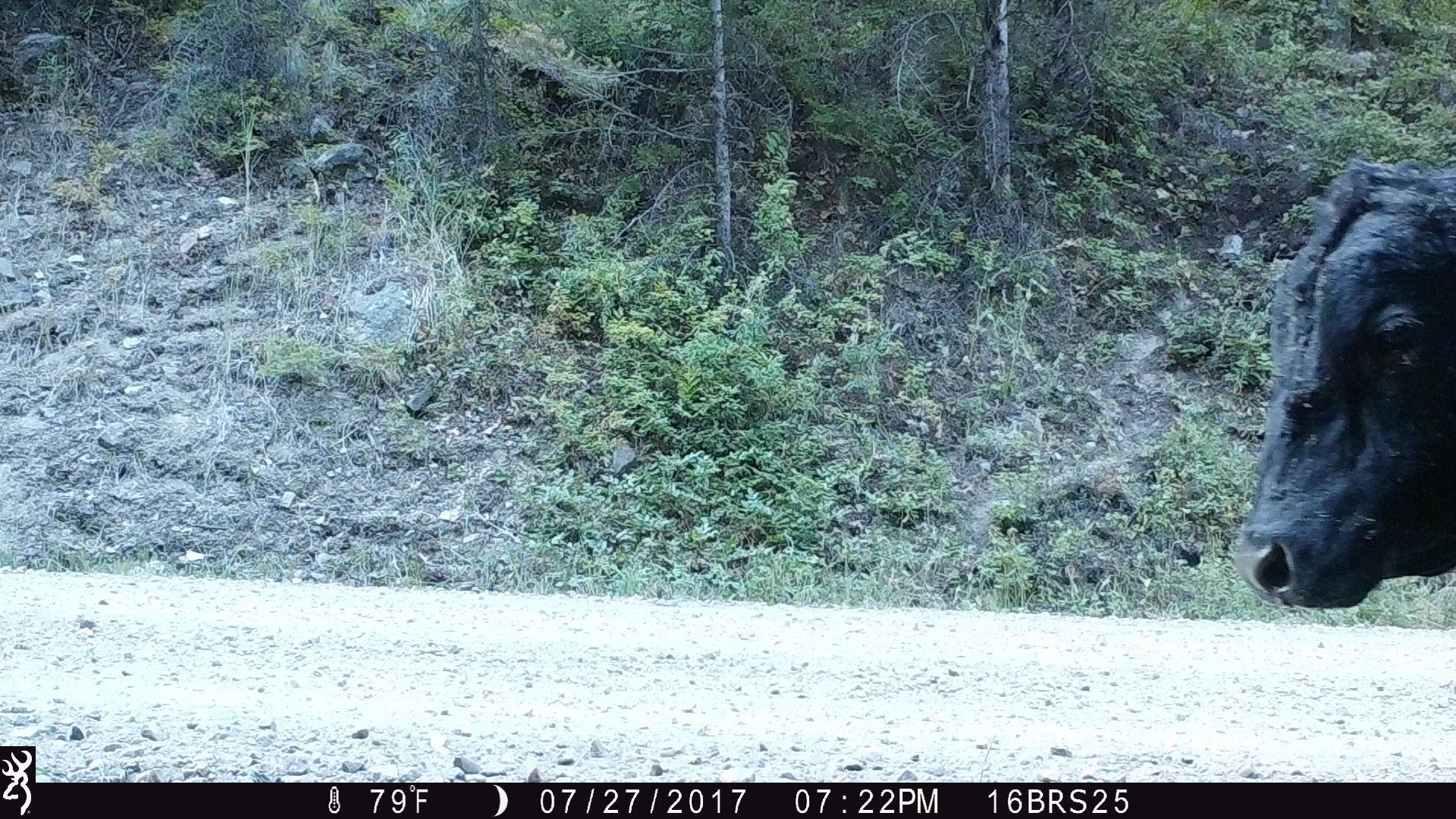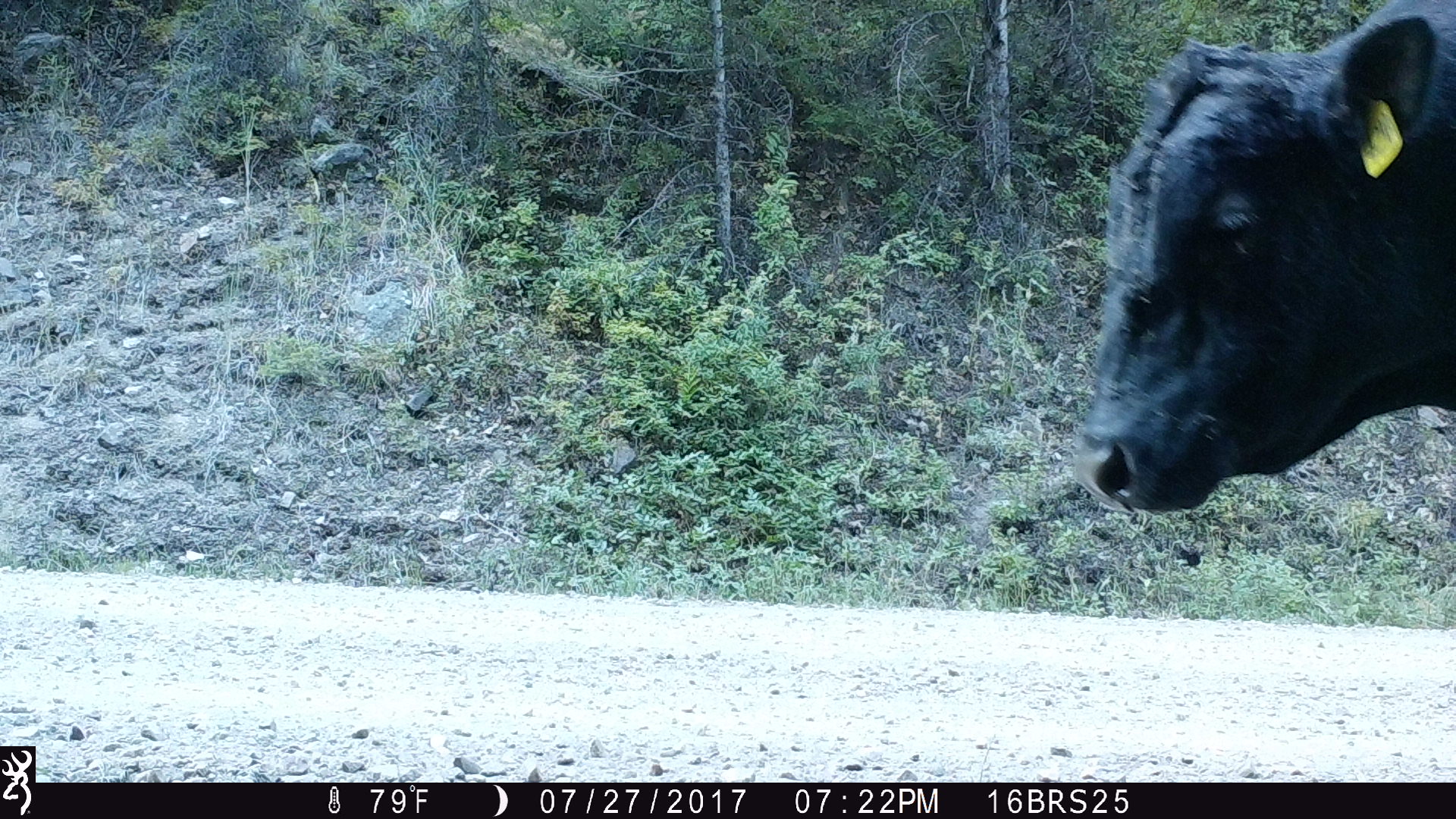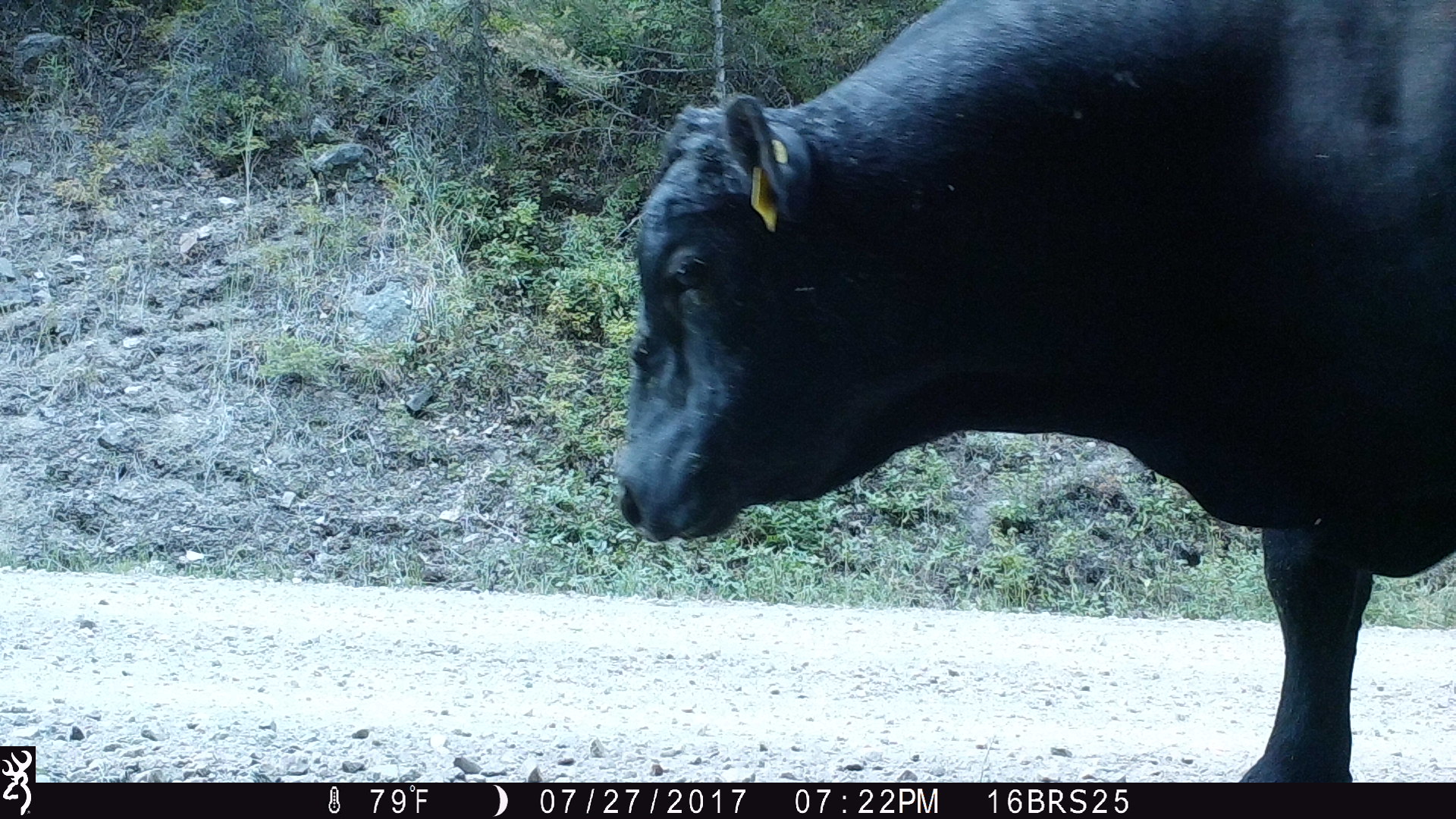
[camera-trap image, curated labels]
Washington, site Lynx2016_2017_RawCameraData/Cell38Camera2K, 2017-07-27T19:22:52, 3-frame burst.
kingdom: Animalia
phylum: Chordata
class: Mammalia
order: Artiodactyla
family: Bovidae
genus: Bos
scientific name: Bos taurus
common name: domestic cattle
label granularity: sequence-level